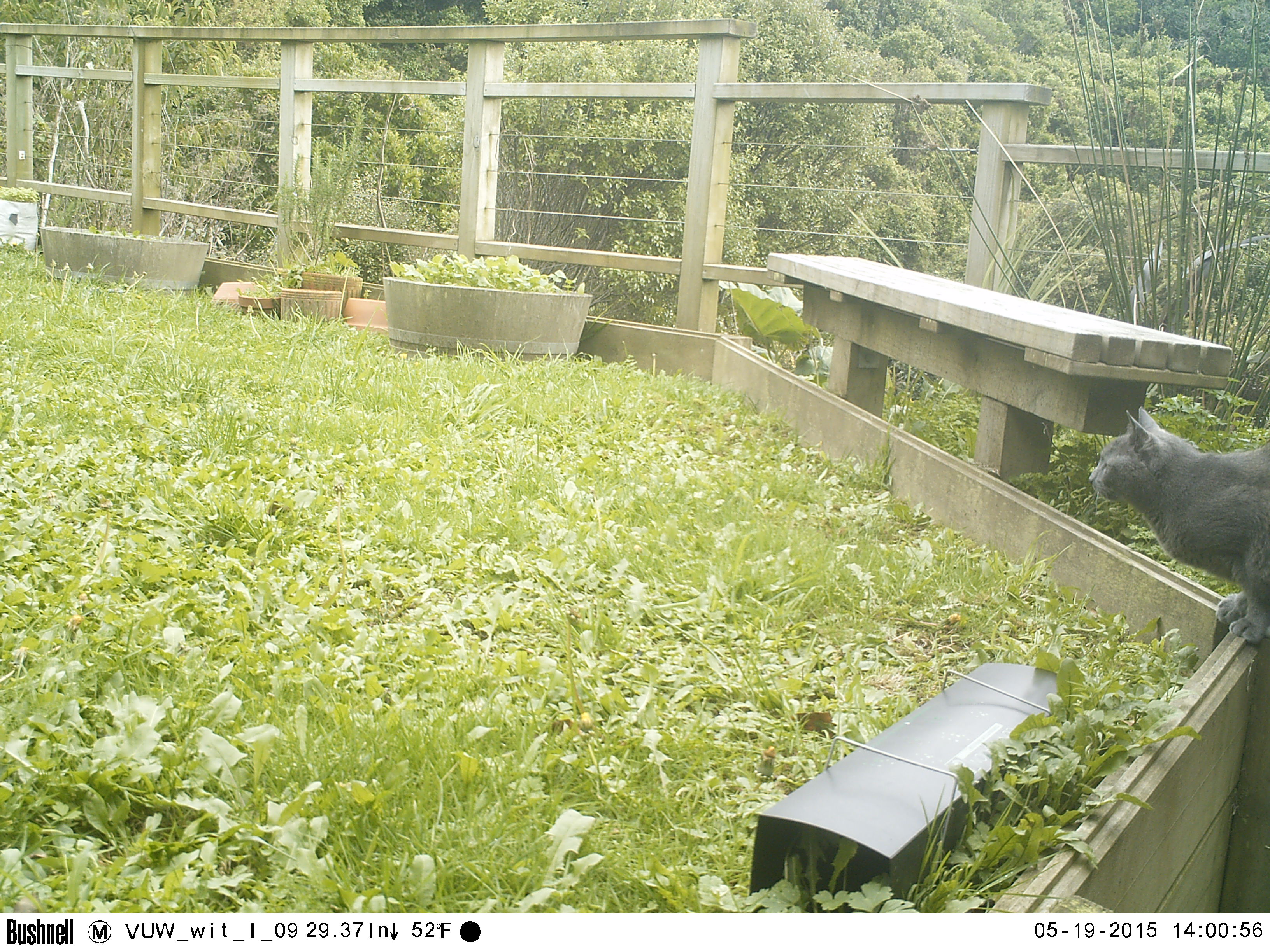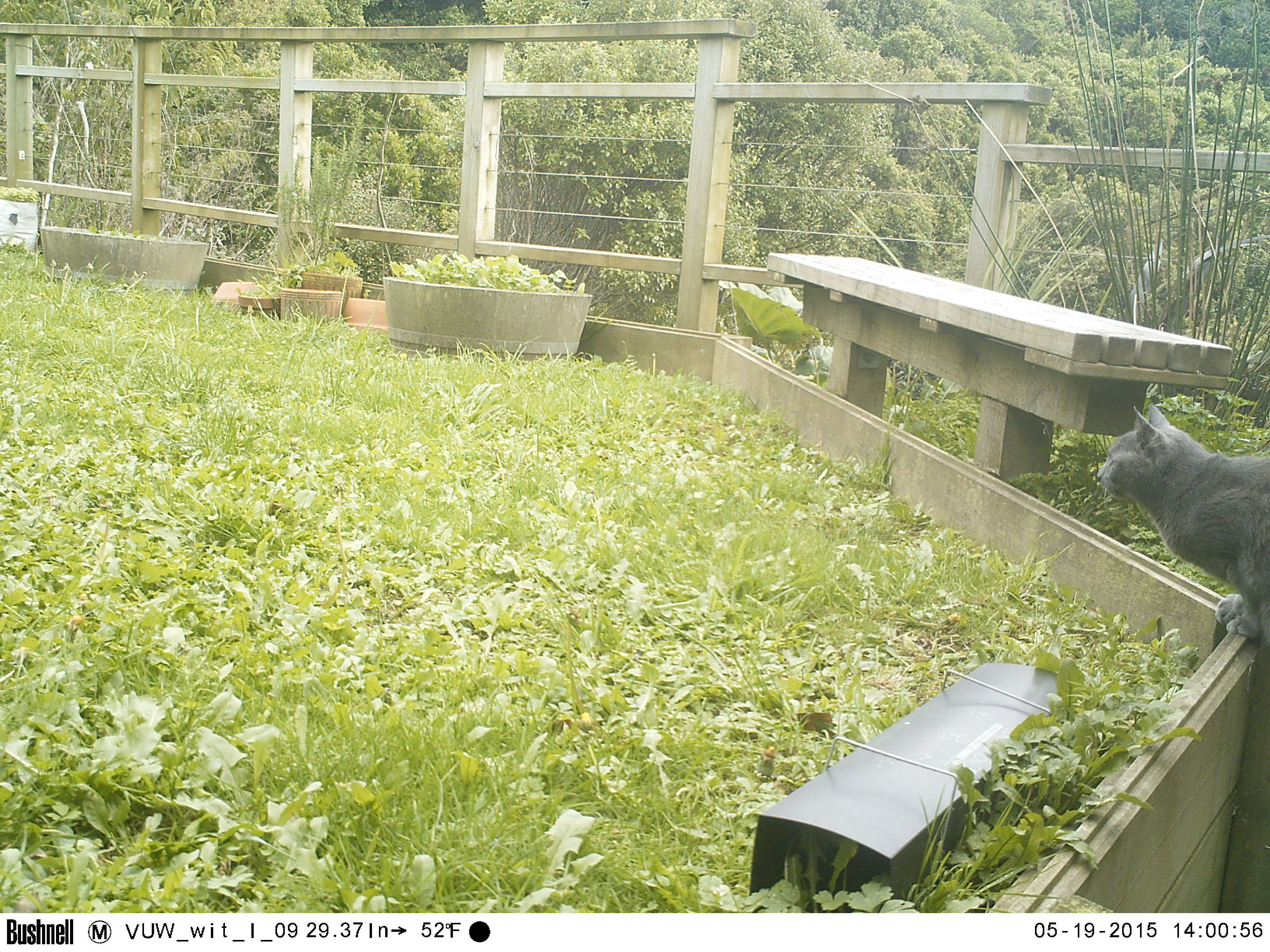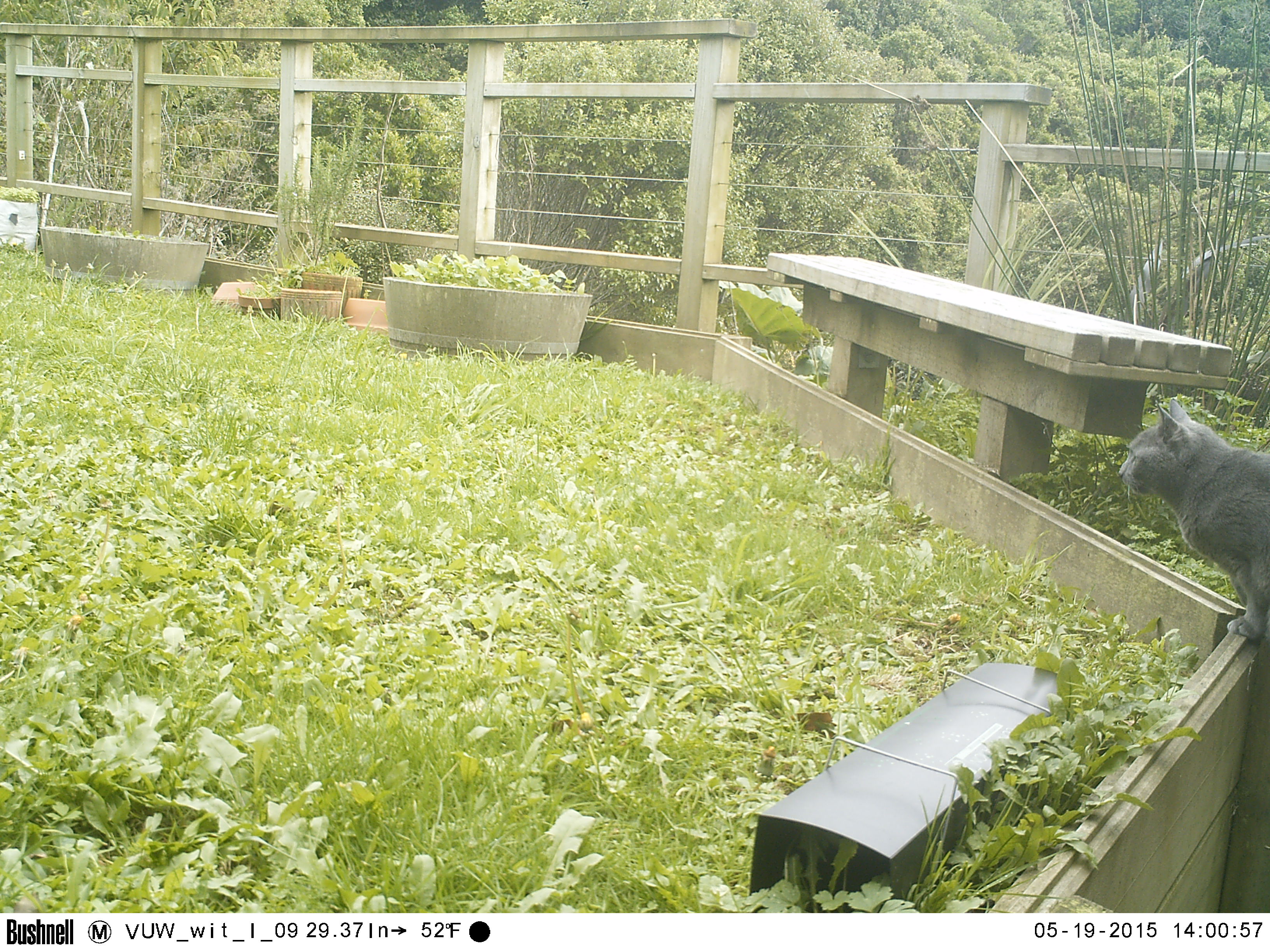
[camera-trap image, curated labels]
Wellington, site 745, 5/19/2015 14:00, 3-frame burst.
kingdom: Animalia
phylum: Chordata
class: Mammalia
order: Carnivora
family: Felidae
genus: Felis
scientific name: Felis catus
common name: cat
Cat (Felis catus).